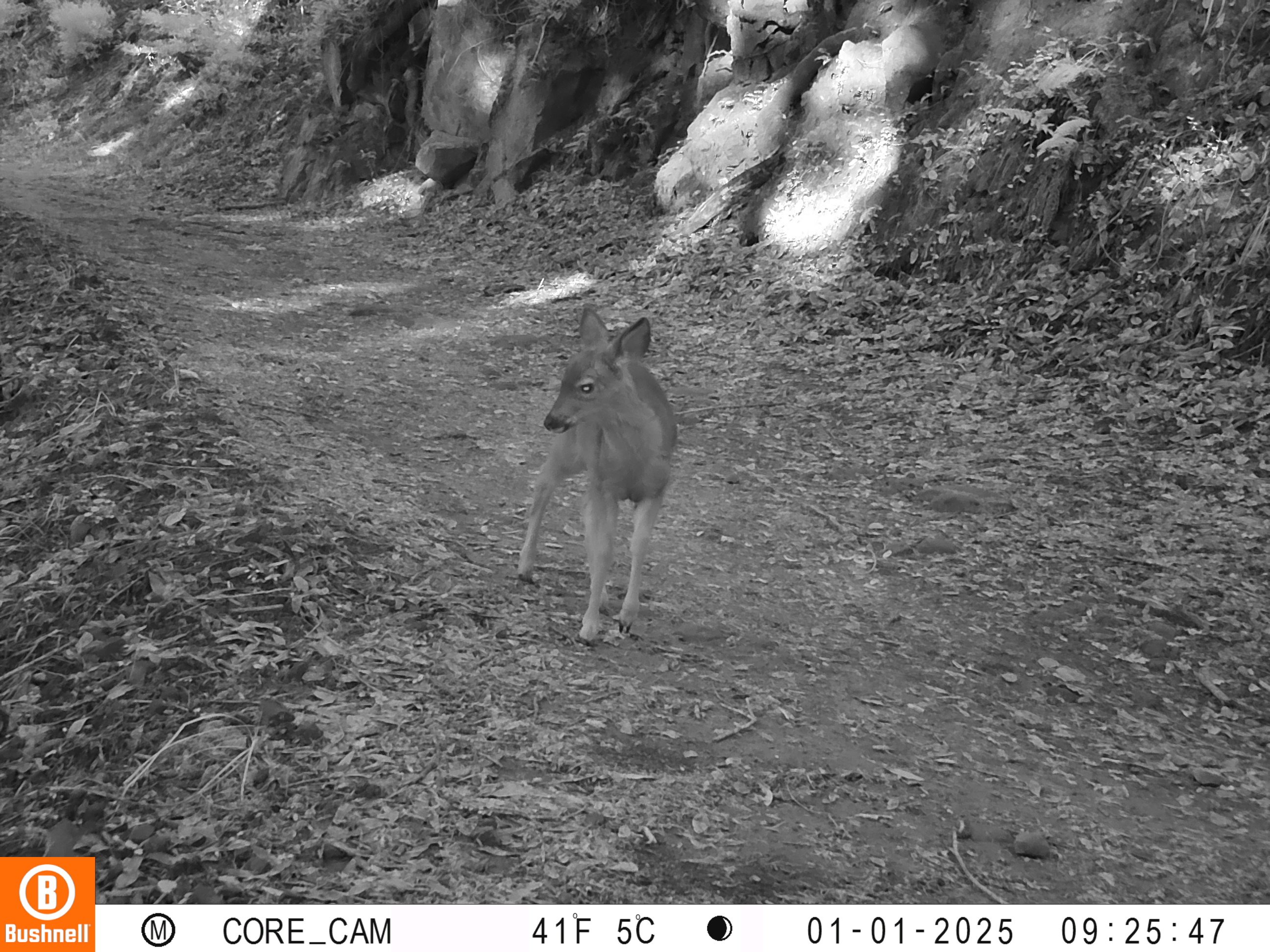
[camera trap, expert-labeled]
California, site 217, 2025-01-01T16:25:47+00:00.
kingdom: Animalia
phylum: Chordata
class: Mammalia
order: Artiodactyla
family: Cervidae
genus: Odocoileus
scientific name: Odocoileus hemionus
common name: mule deer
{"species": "mule deer (Odocoileus hemionus)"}